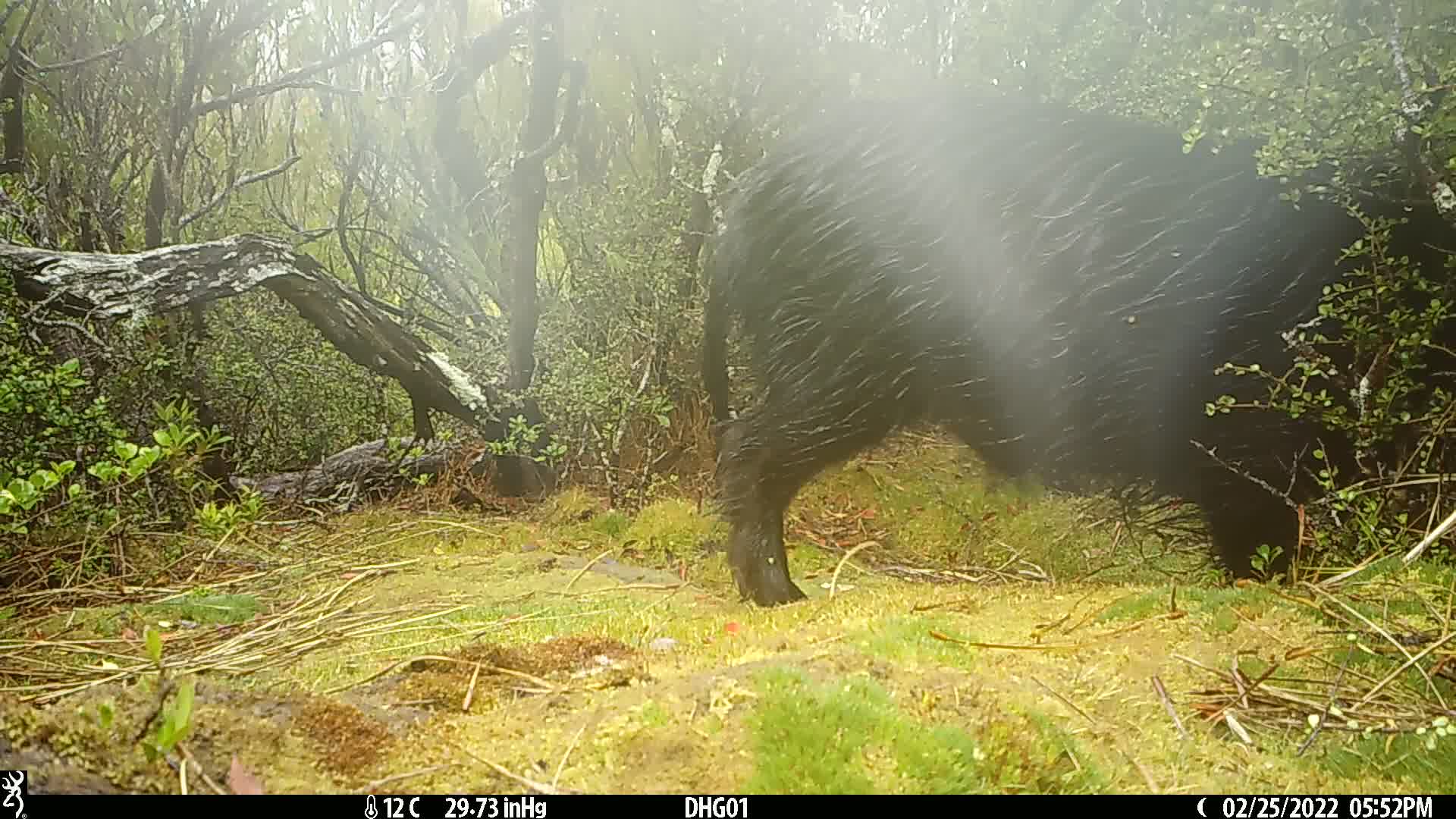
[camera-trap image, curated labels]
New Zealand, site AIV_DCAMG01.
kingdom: Animalia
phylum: Chordata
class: Mammalia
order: Artiodactyla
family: Suidae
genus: Sus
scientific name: Sus scrofa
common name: pig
Pig (Sus scrofa).